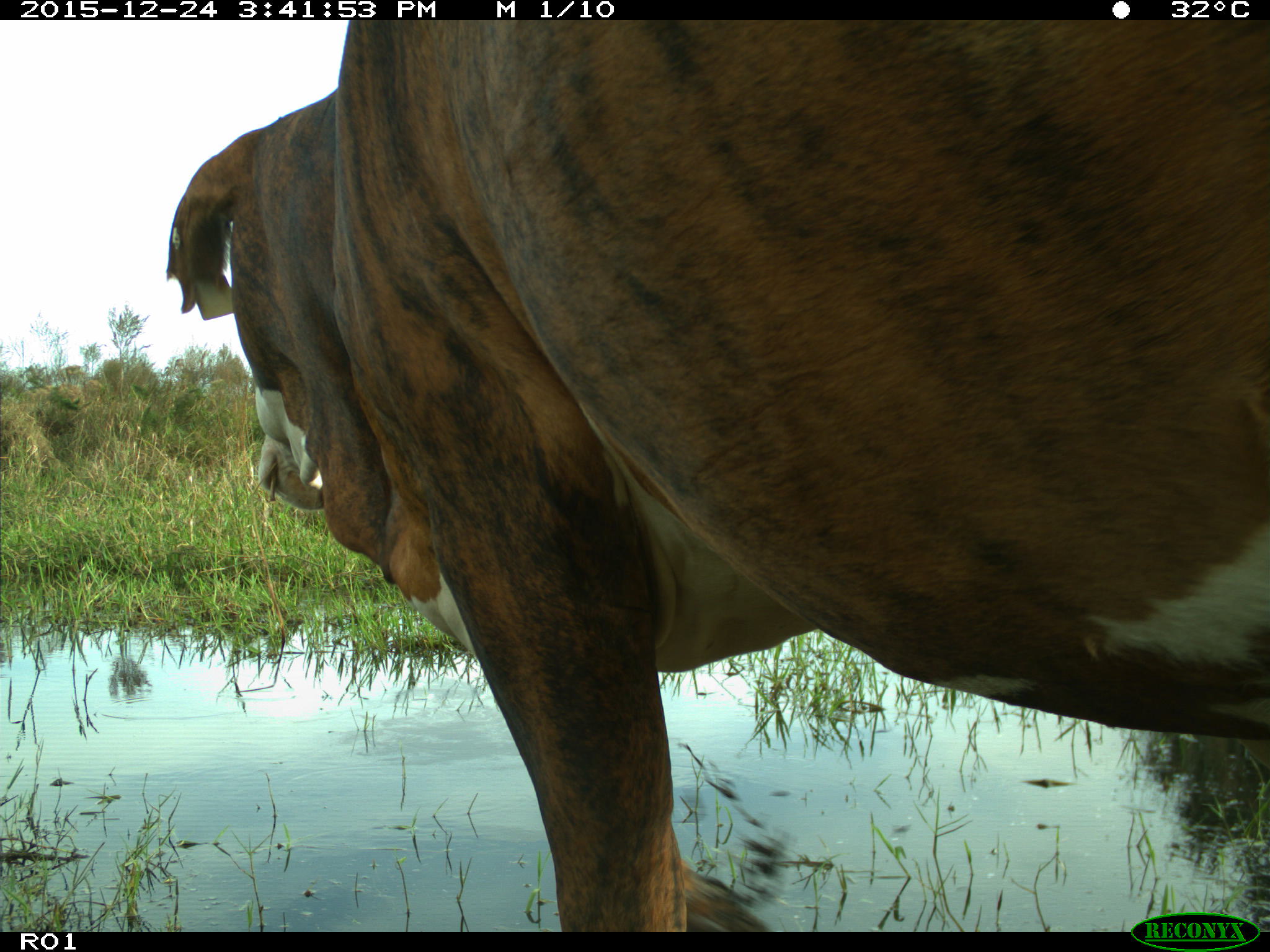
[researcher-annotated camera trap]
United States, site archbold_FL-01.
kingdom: Animalia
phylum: Chordata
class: Mammalia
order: Artiodactyla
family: Bovidae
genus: Bos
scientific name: Bos taurus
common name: domestic cow